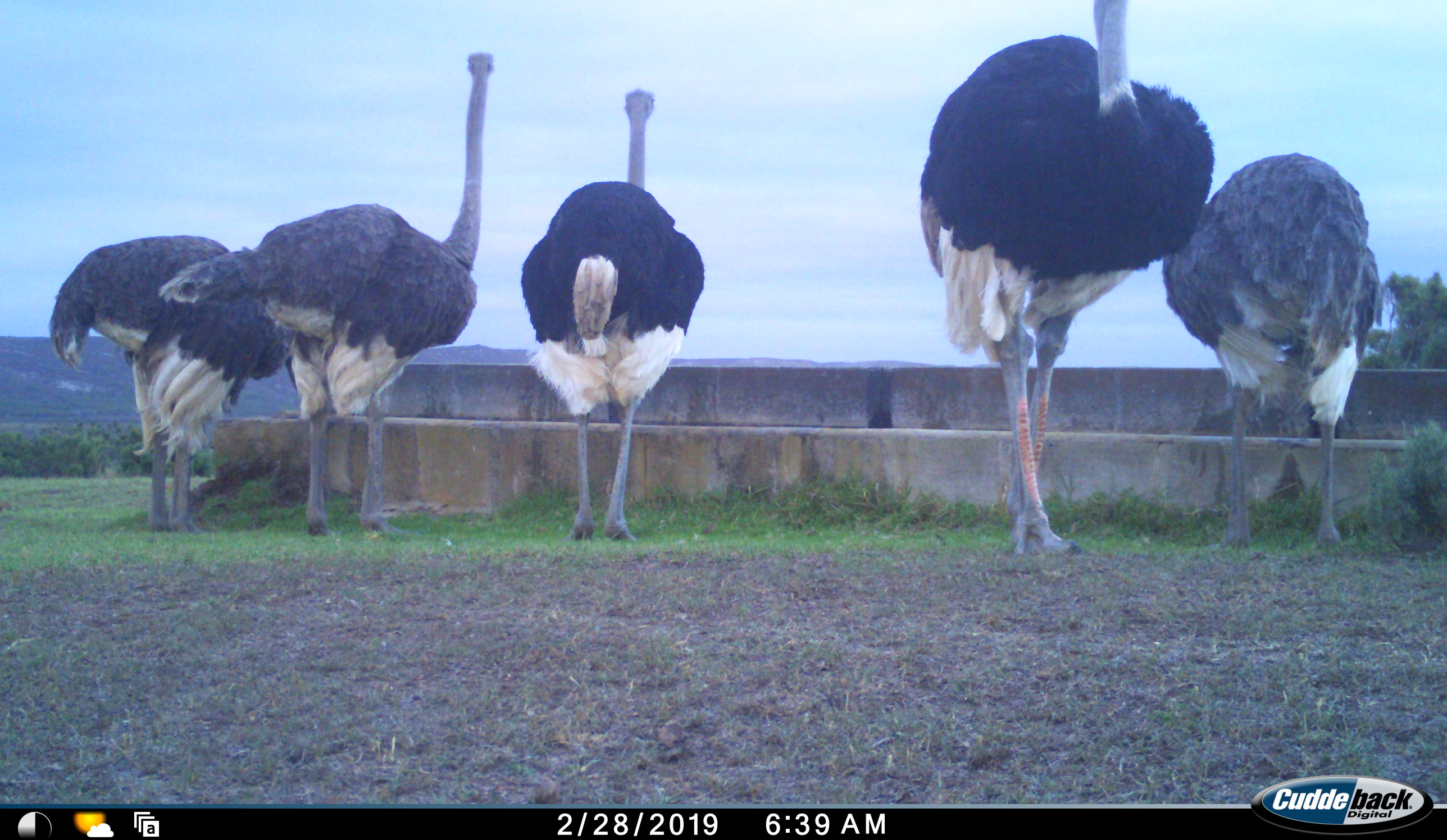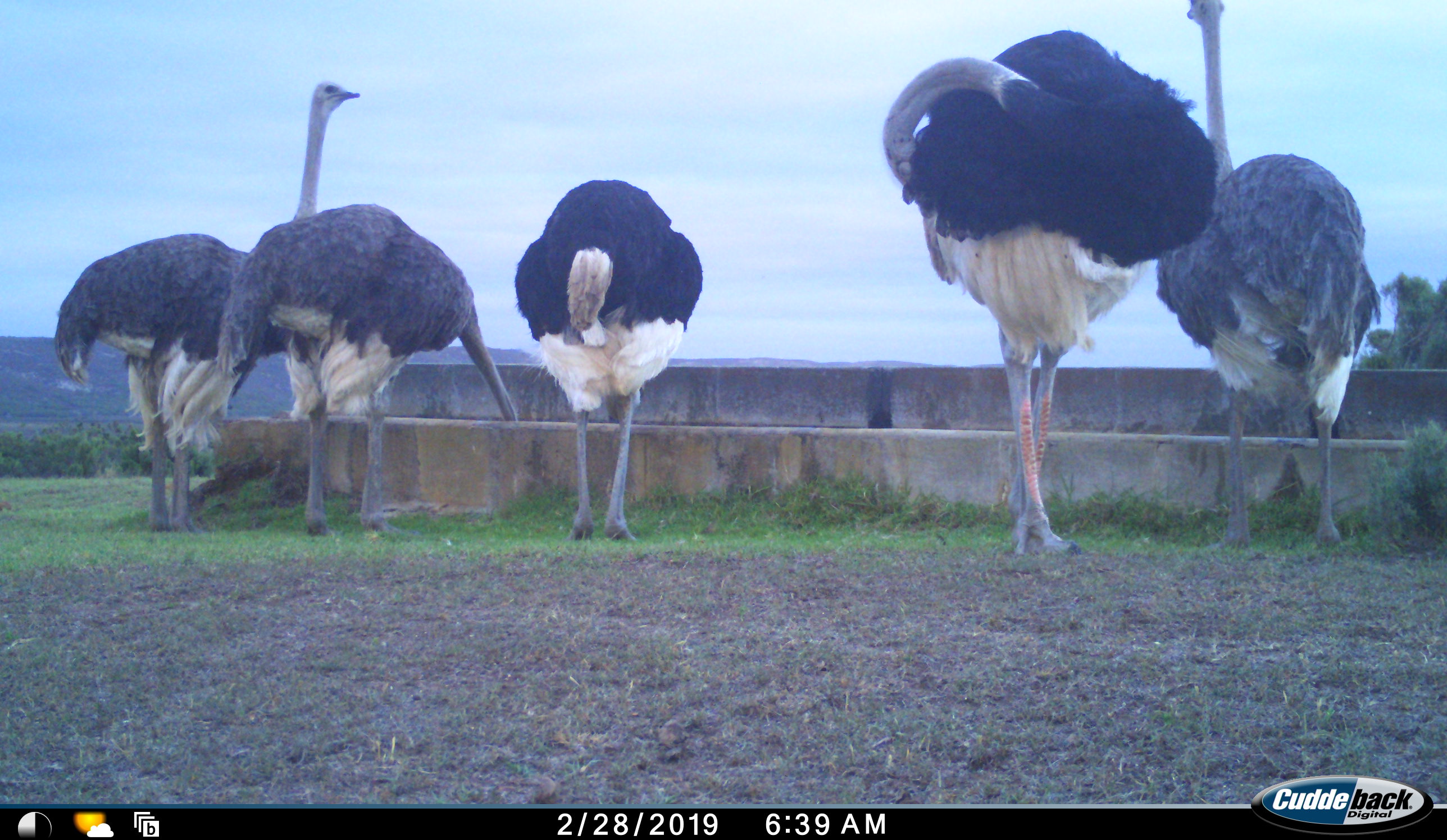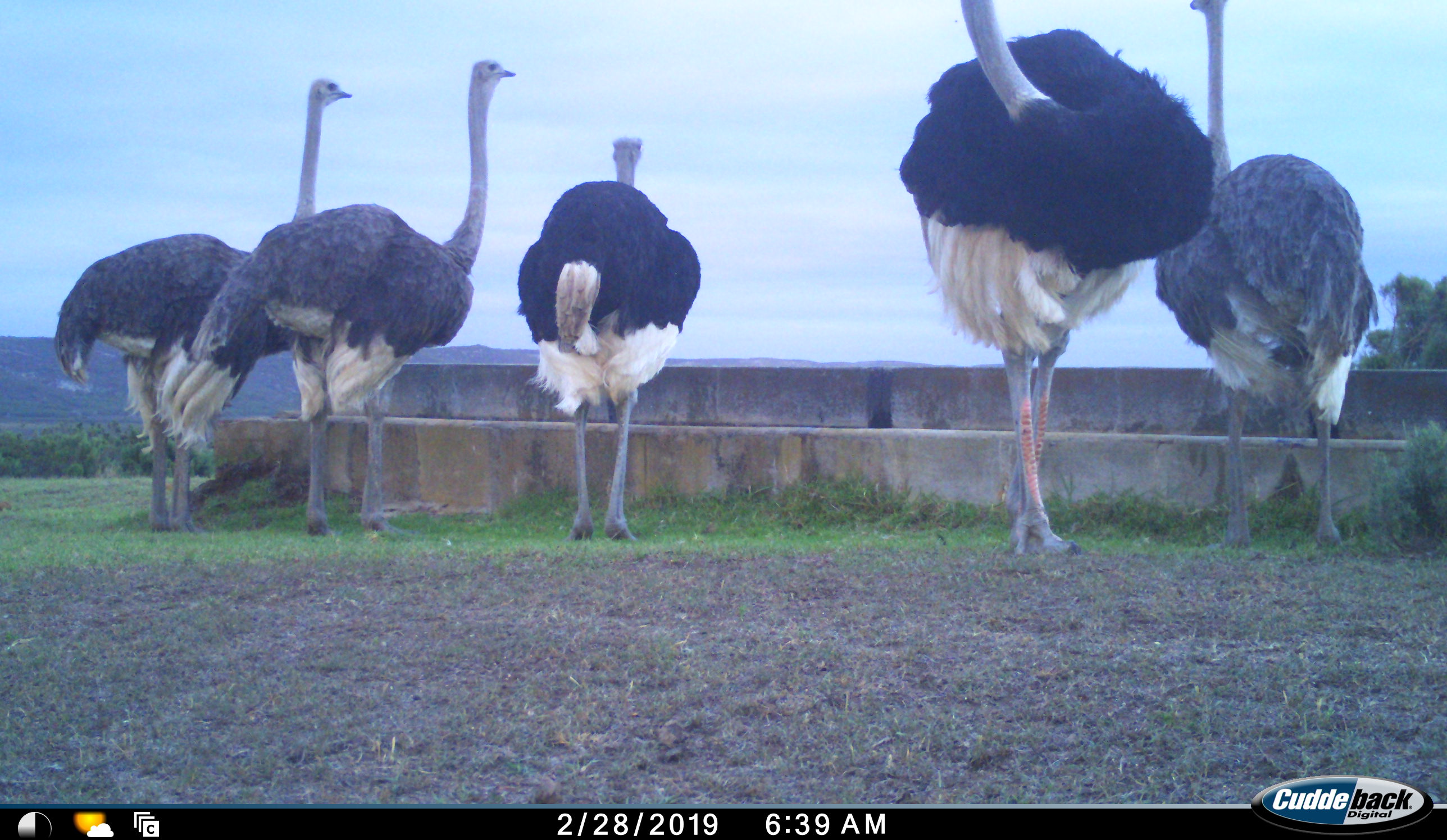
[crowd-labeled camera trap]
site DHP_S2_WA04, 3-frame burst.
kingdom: Animalia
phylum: Chordata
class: Aves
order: Struthioniformes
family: Struthionidae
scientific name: Struthionidae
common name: ostrich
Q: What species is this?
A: Ostrich (Struthionidae).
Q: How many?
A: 5.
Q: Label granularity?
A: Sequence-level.